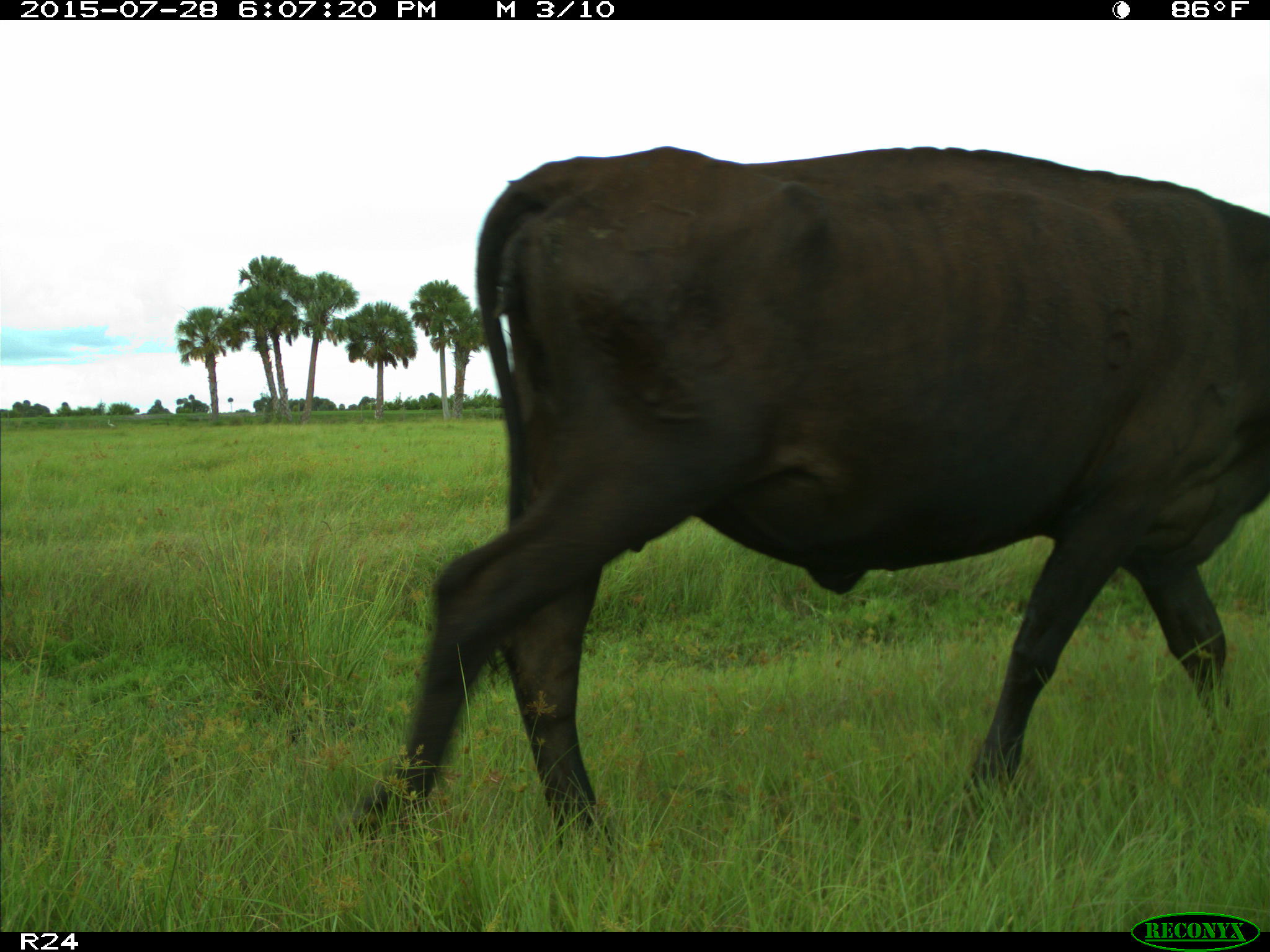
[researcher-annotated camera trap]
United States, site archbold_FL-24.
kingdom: Animalia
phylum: Chordata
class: Mammalia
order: Artiodactyla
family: Bovidae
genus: Bos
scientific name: Bos taurus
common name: domestic cow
Bos taurus (domestic cow).